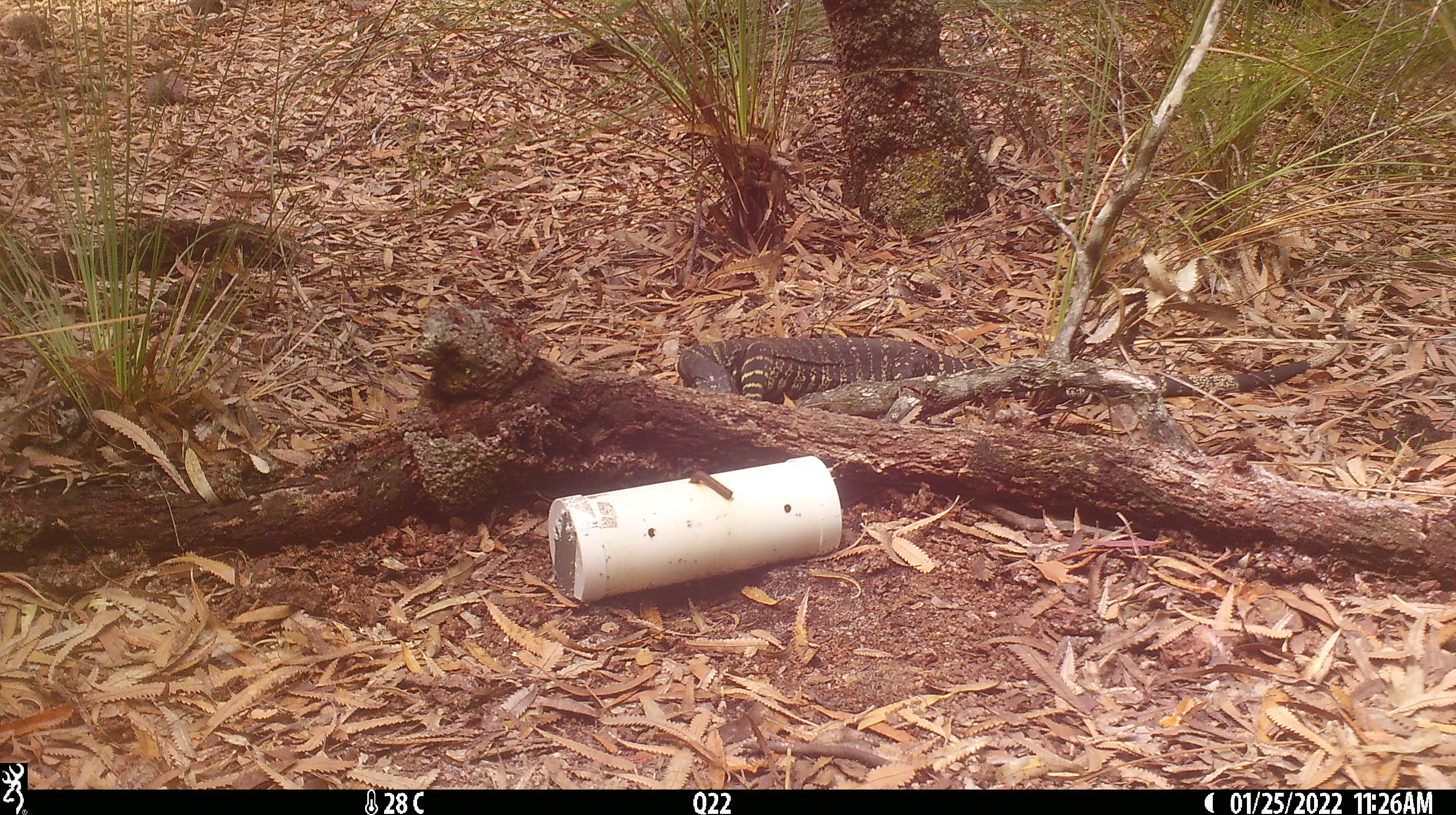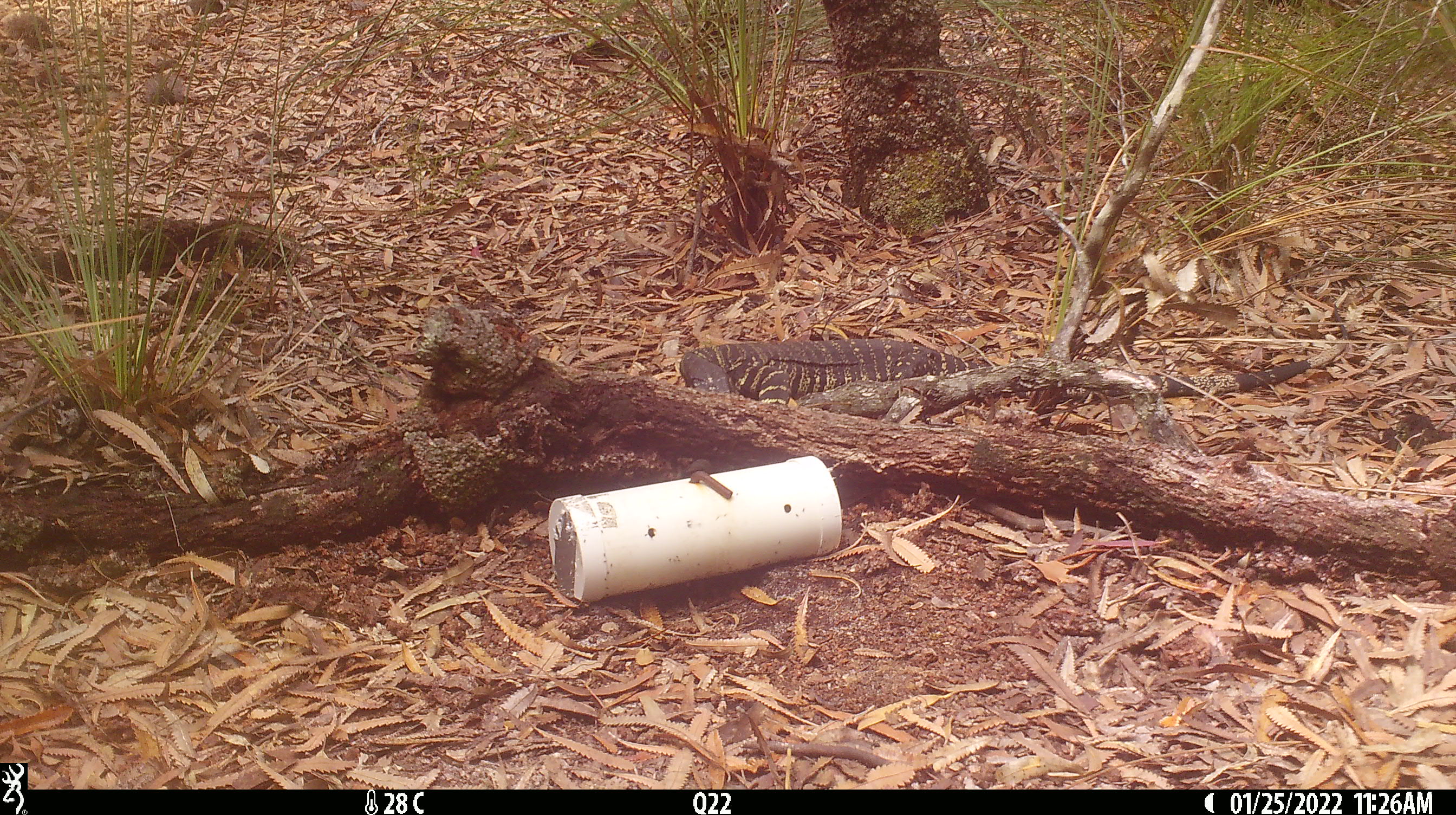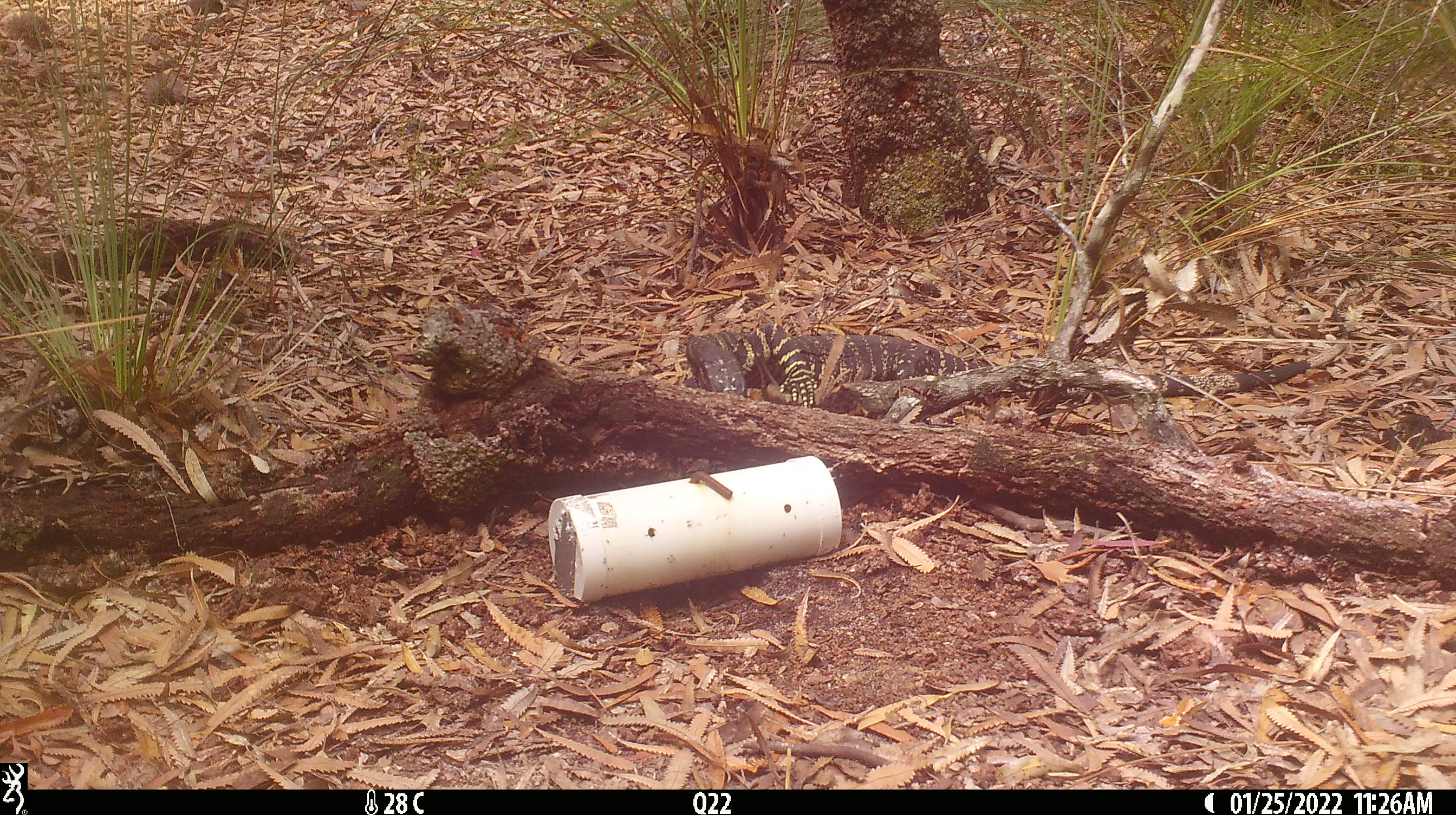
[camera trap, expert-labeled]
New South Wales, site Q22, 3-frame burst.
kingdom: Animalia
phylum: Chordata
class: Reptilia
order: Squamata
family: Varanidae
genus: Varanus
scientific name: Varanus varius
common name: lace monitor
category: goanna